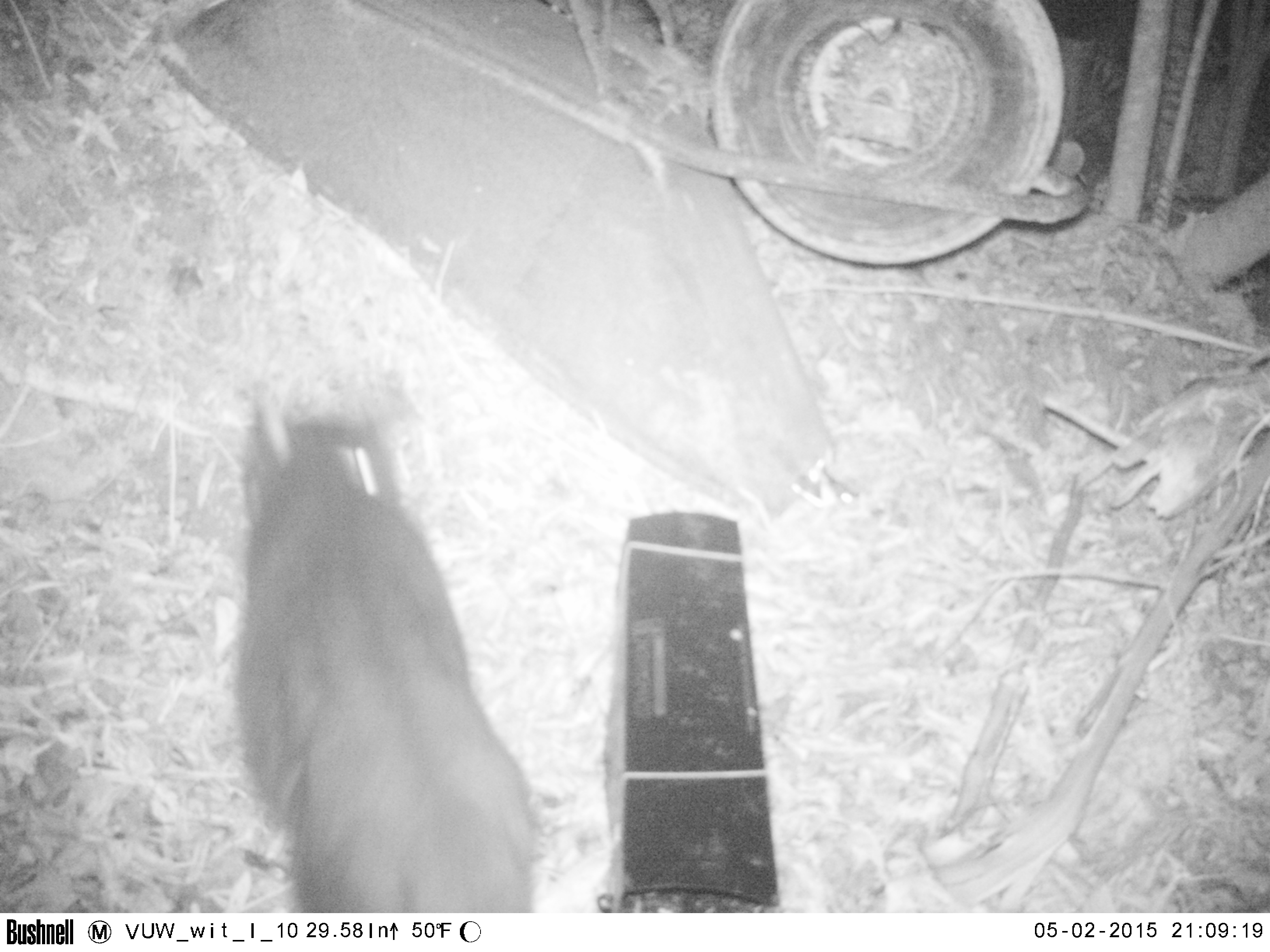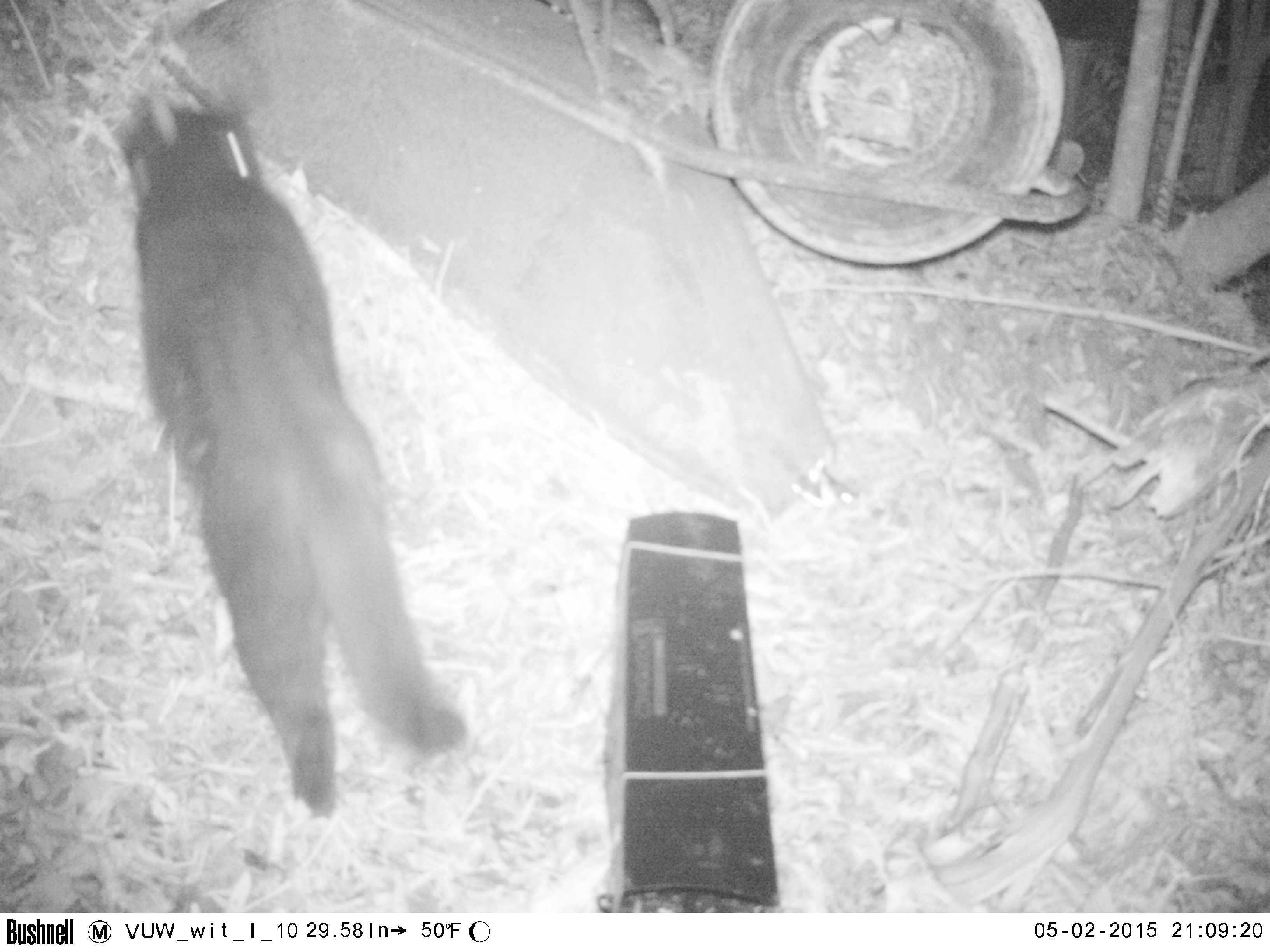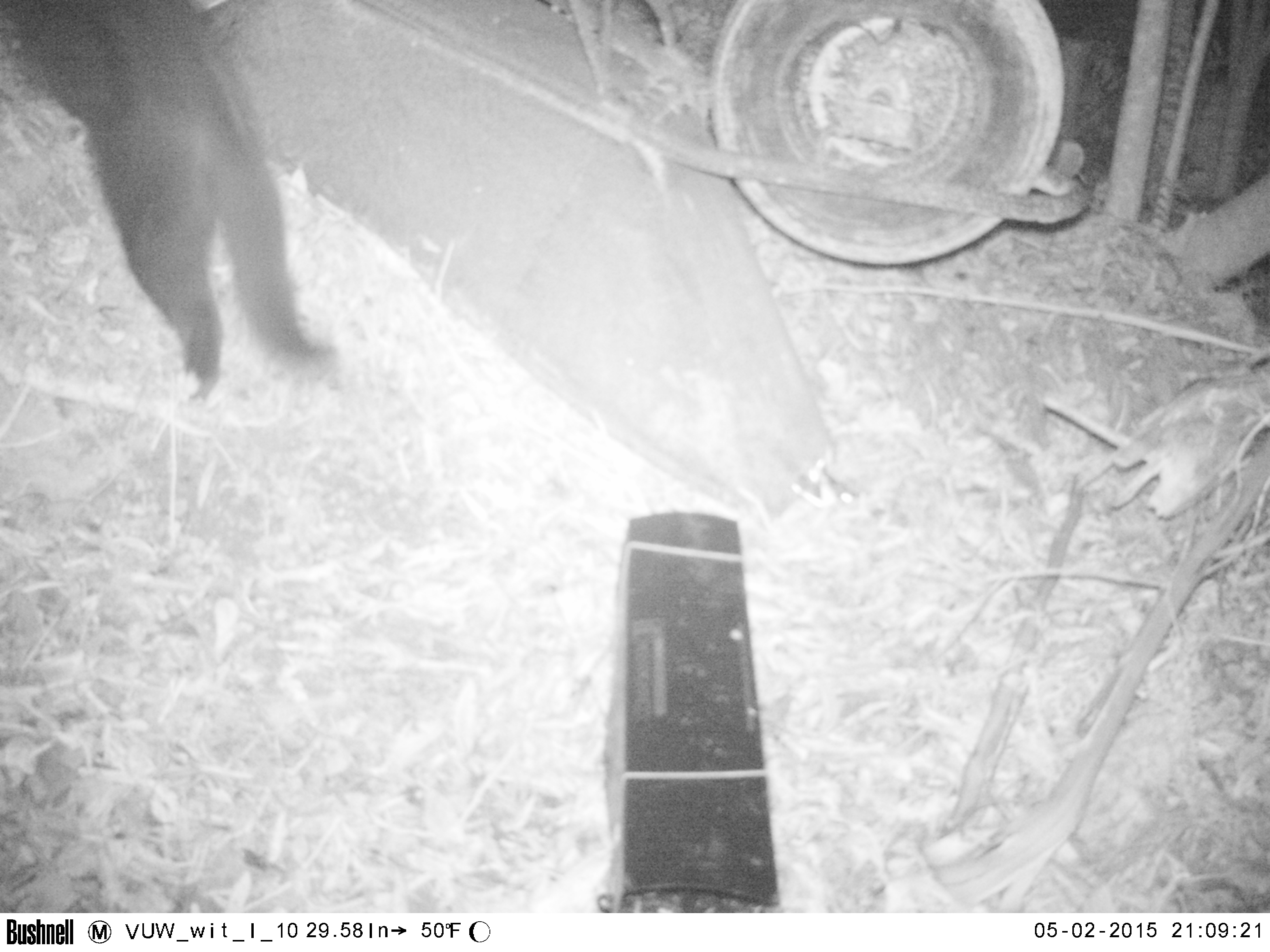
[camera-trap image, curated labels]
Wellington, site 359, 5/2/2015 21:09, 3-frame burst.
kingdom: Animalia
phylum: Chordata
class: Mammalia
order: Carnivora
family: Felidae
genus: Felis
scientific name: Felis catus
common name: cat